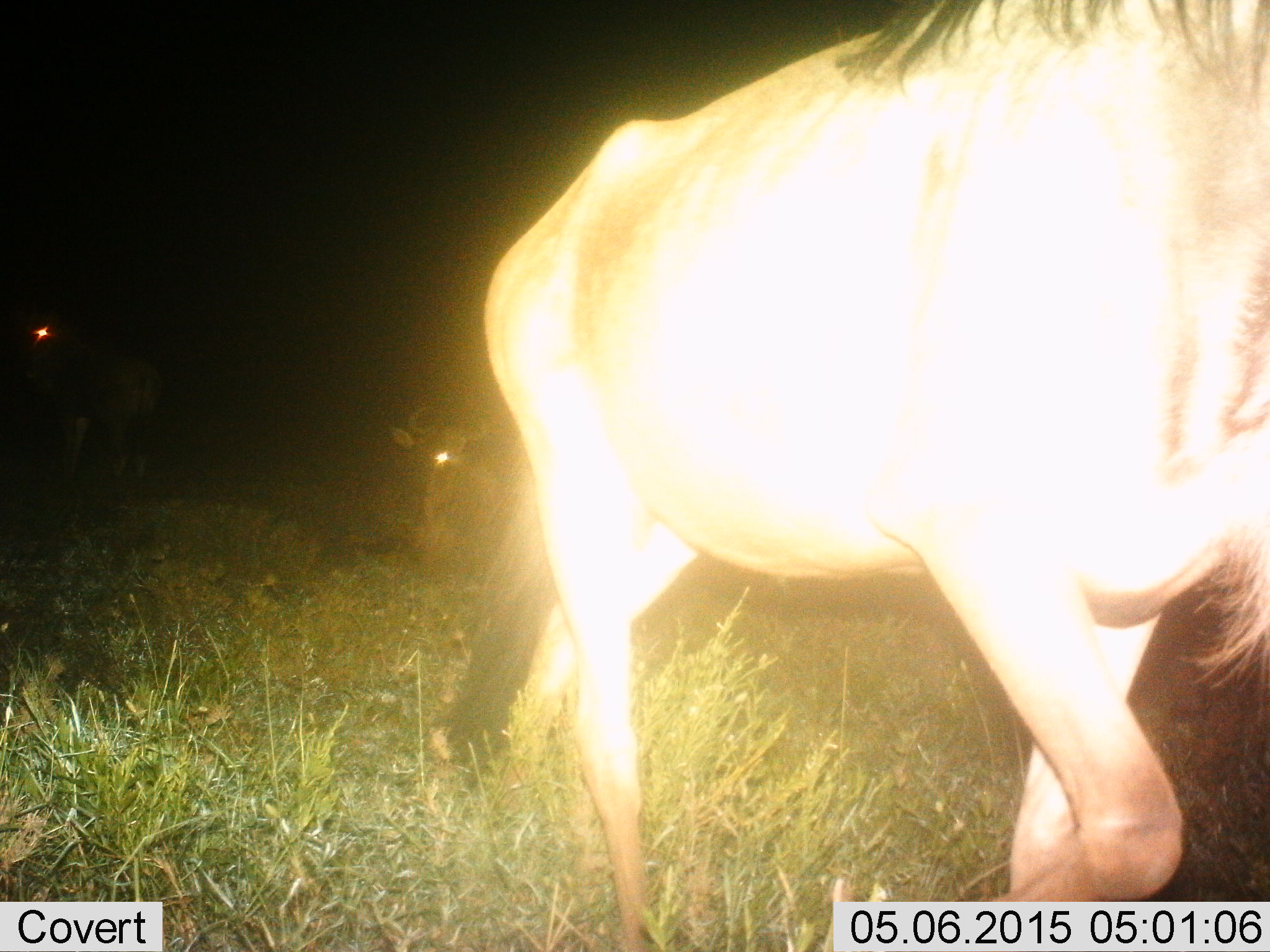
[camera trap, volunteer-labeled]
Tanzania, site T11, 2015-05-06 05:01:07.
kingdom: Animalia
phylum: Chordata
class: Mammalia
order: Artiodactyla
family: Bovidae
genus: Connochaetes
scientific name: Connochaetes taurinus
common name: blue wildebeest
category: wildebeest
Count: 3.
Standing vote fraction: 30%.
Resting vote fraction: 50%.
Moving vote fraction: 90%.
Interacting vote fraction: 0%.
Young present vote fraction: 0%.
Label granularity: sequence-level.